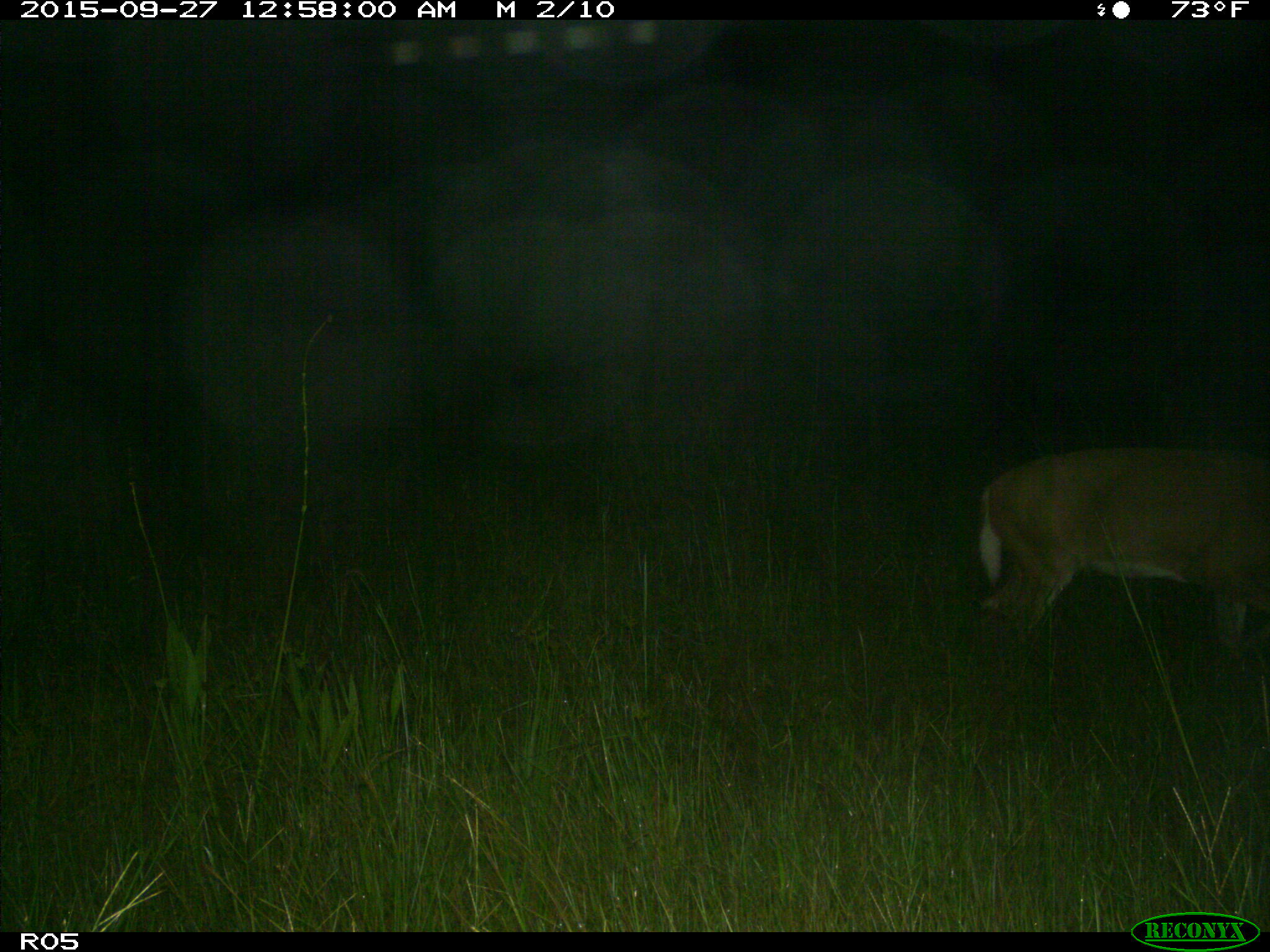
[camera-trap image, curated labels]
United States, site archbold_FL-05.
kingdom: Animalia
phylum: Chordata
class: Mammalia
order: Artiodactyla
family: Cervidae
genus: Odocoileus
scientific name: Odocoileus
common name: deer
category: unidentified deer